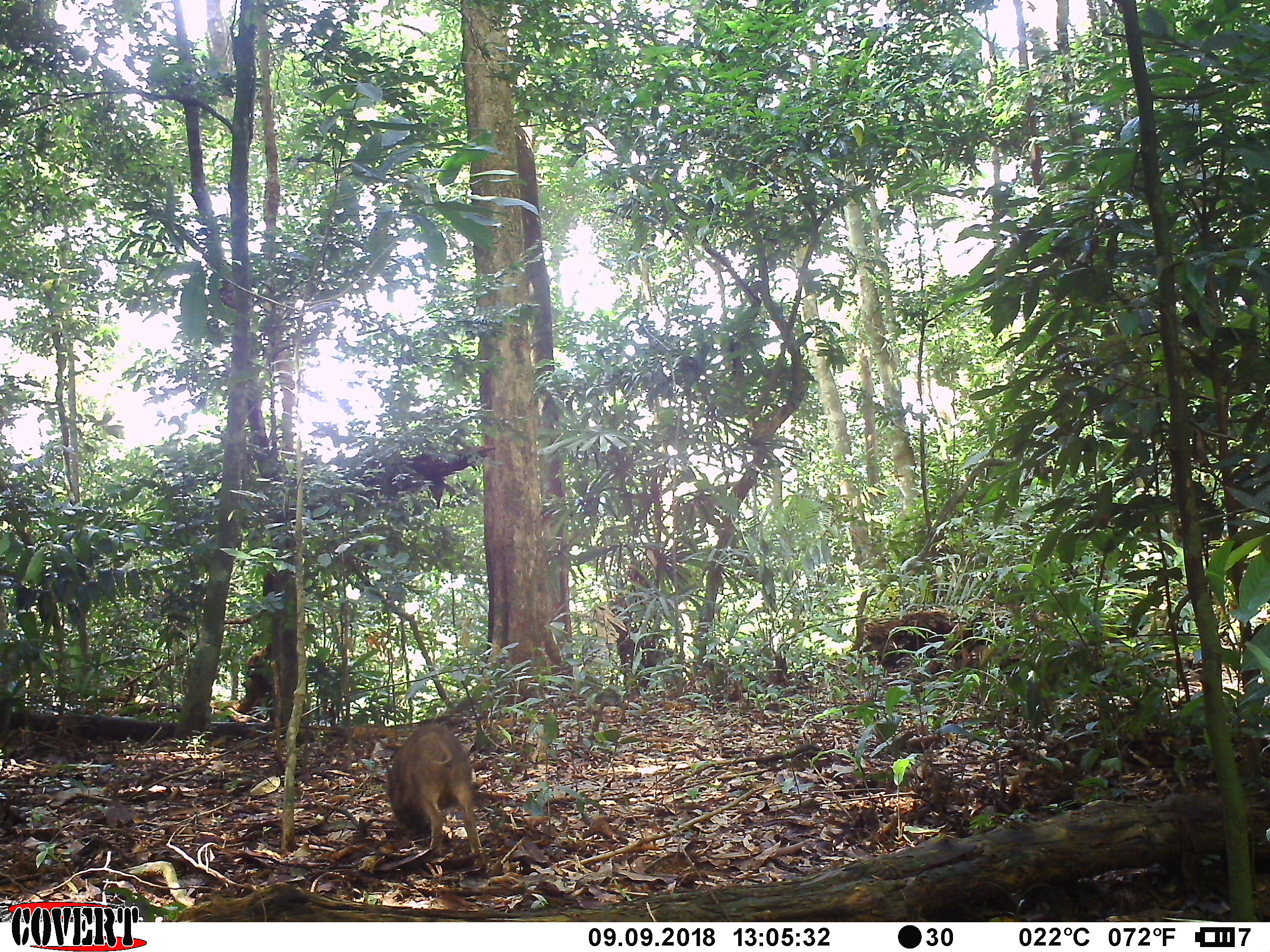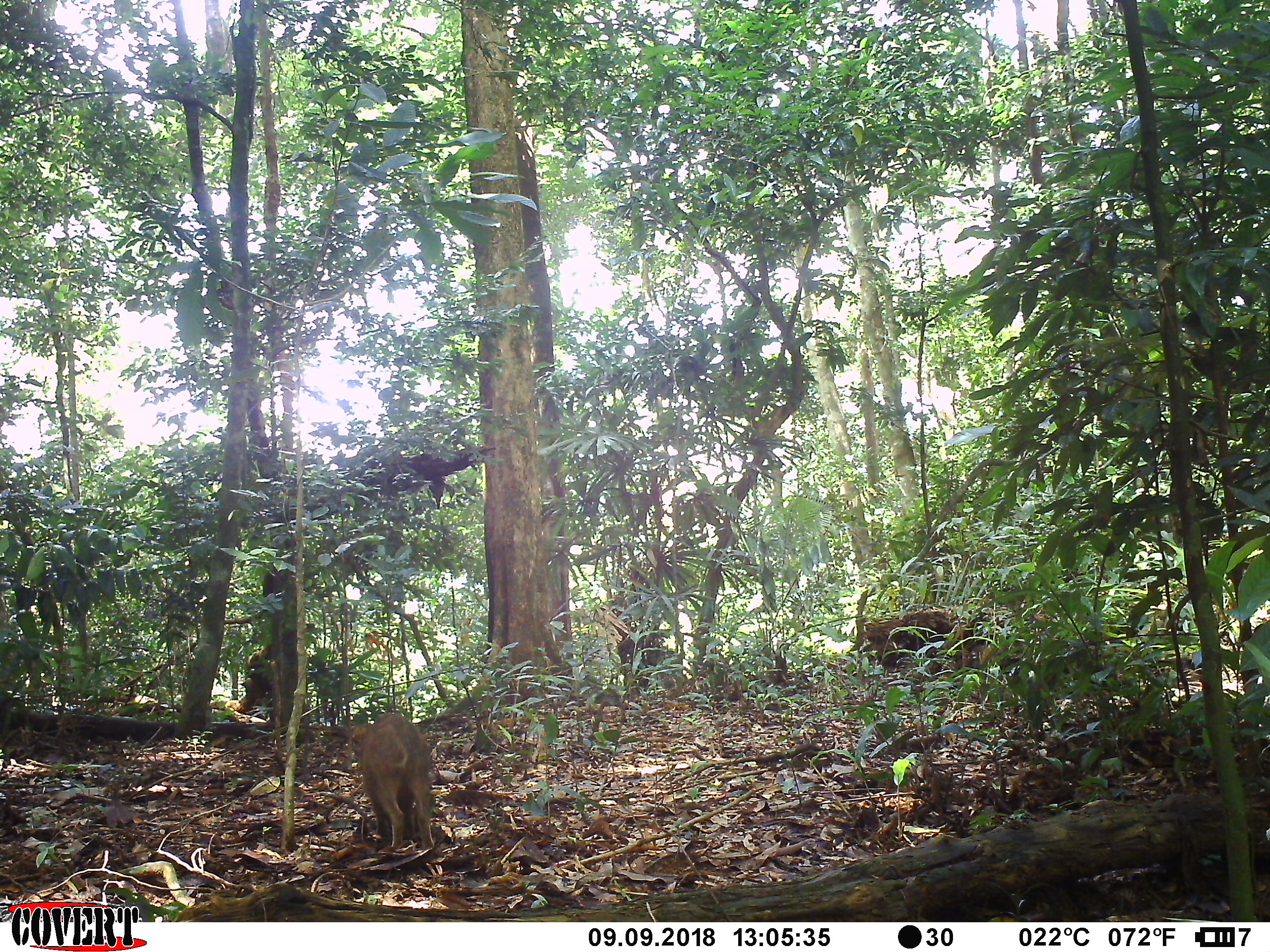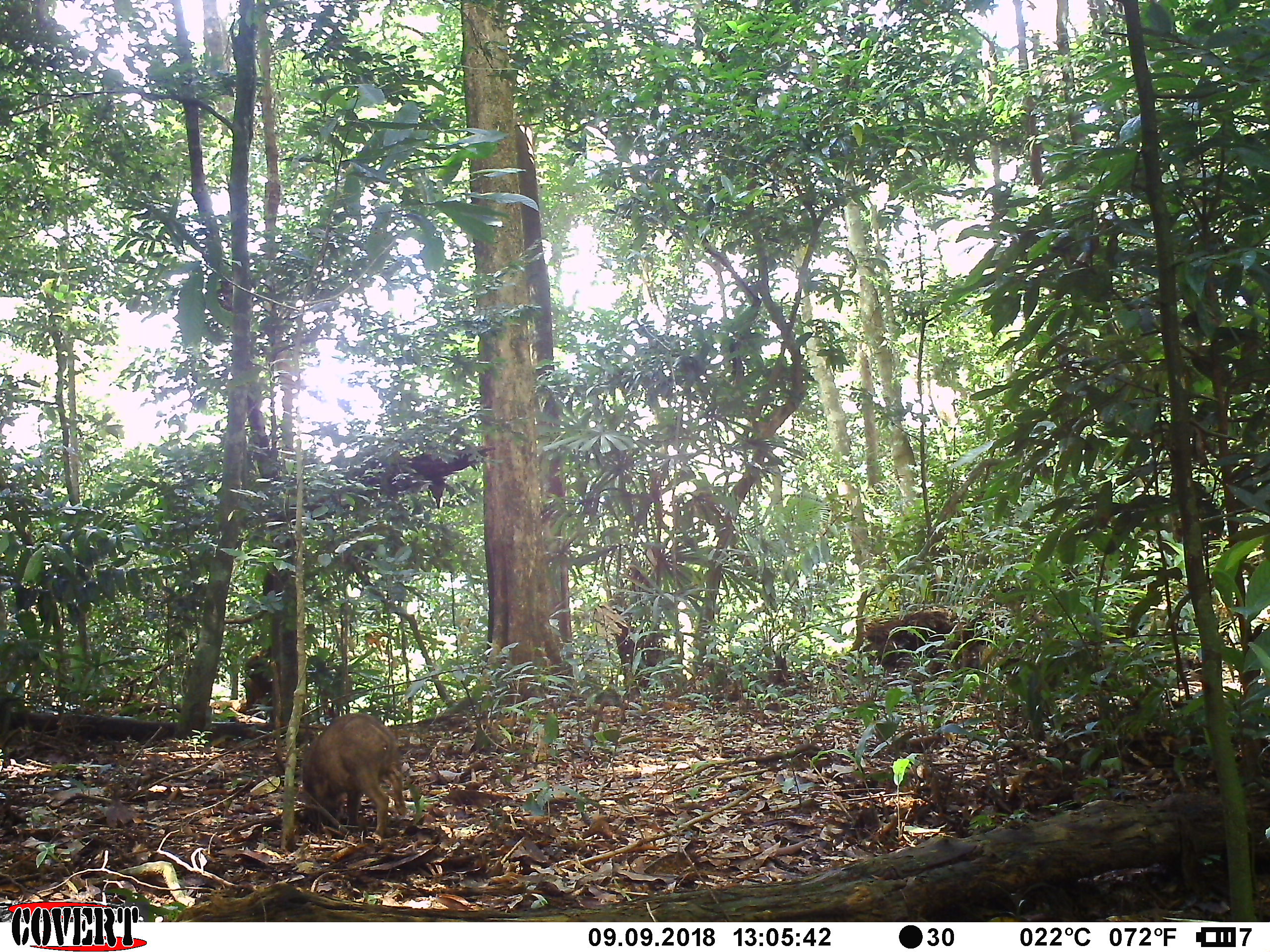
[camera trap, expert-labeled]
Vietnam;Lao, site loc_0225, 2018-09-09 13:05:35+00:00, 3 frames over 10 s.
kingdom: Animalia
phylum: Chordata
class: Mammalia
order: Artiodactyla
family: Suidae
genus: Sus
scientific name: Sus scrofa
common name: eurasian wild pig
Eurasian wild pig (Sus scrofa). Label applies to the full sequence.